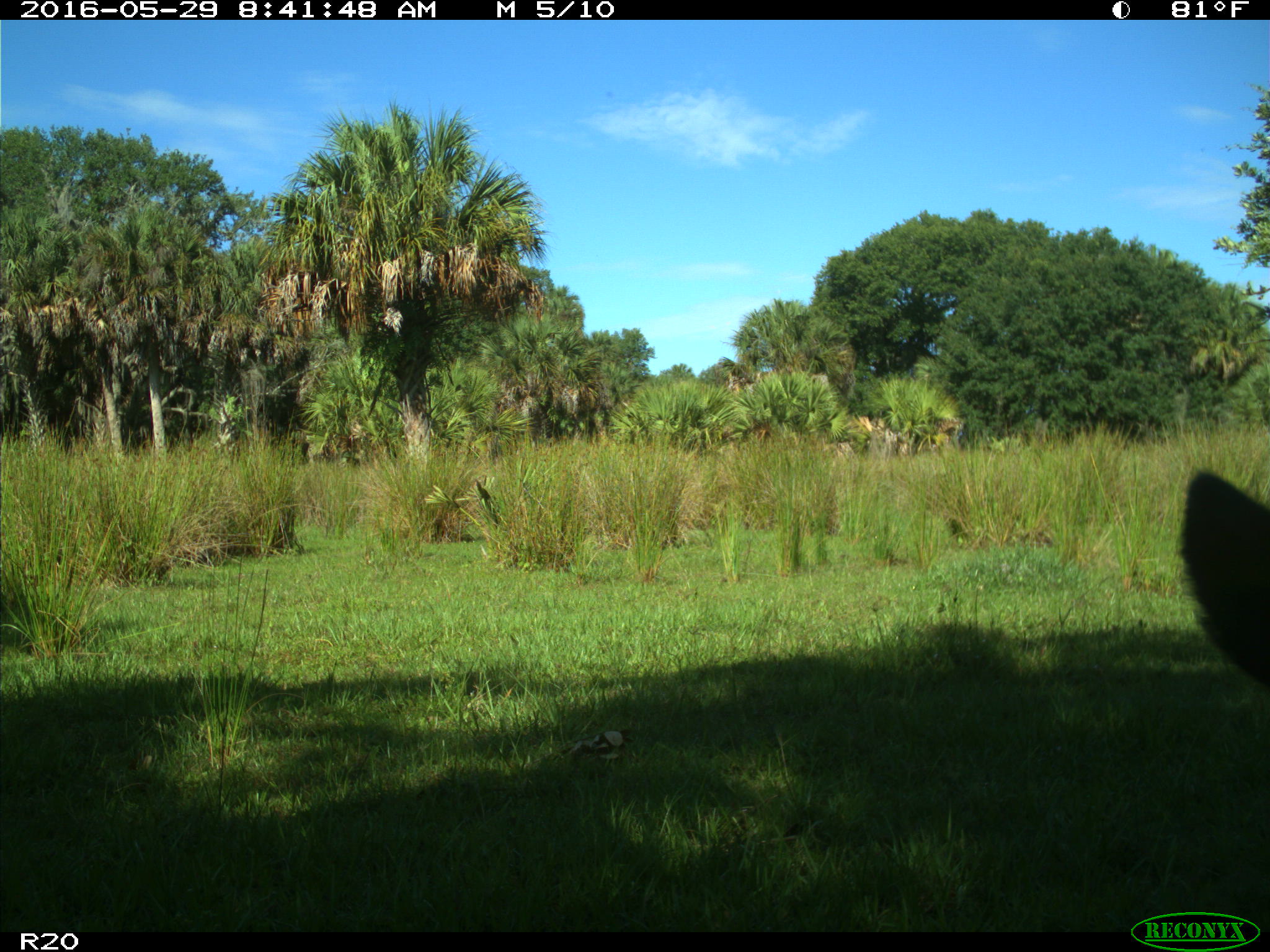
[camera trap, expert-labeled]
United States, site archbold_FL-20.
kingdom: Animalia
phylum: Chordata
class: Mammalia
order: Artiodactyla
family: Bovidae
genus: Bos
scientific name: Bos taurus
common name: domestic cow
Bos taurus (domestic cow).